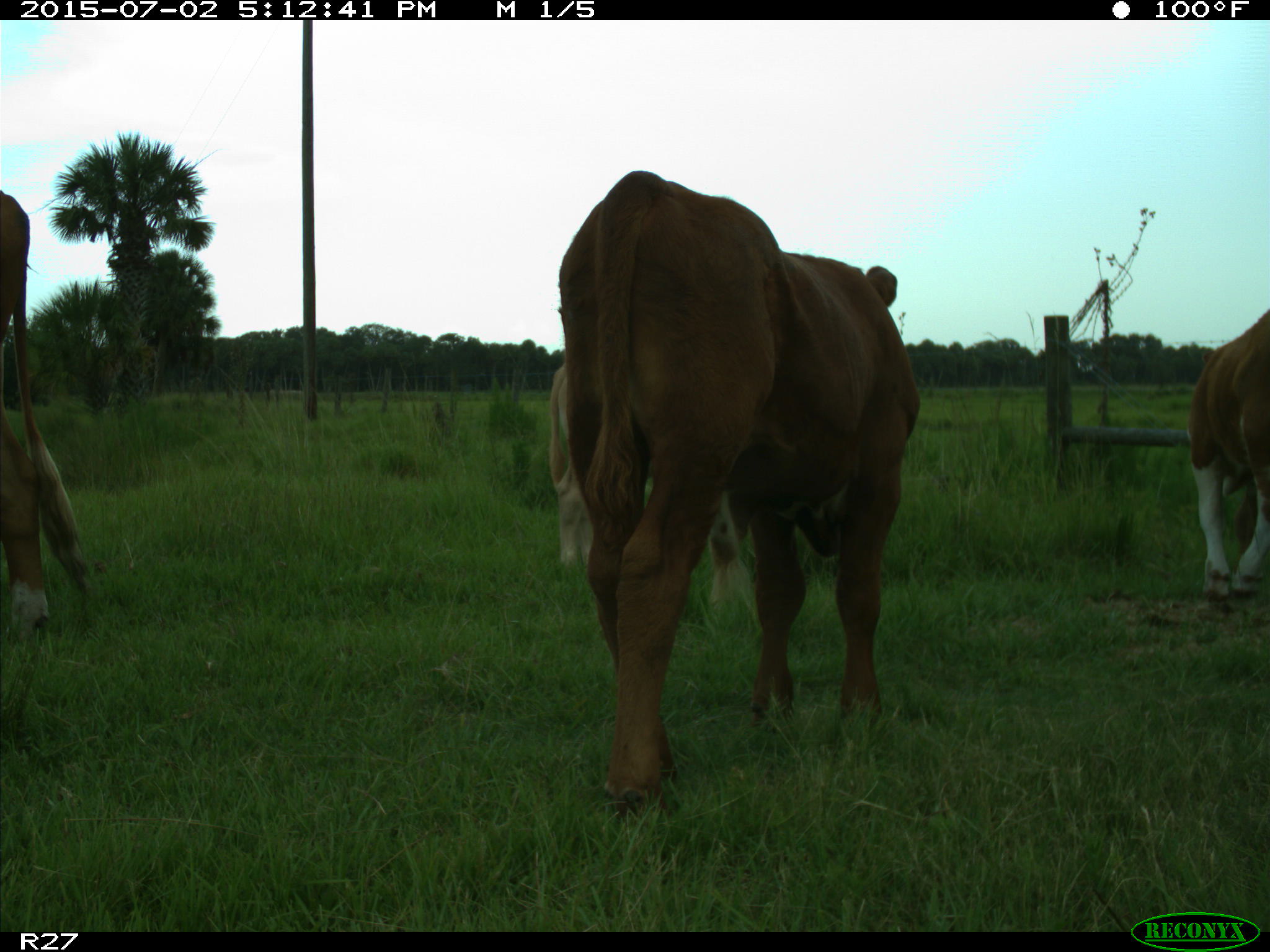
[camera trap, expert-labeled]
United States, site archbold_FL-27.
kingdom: Animalia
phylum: Chordata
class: Mammalia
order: Artiodactyla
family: Bovidae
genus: Bos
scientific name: Bos taurus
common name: domestic cow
Bos taurus (domestic cow).